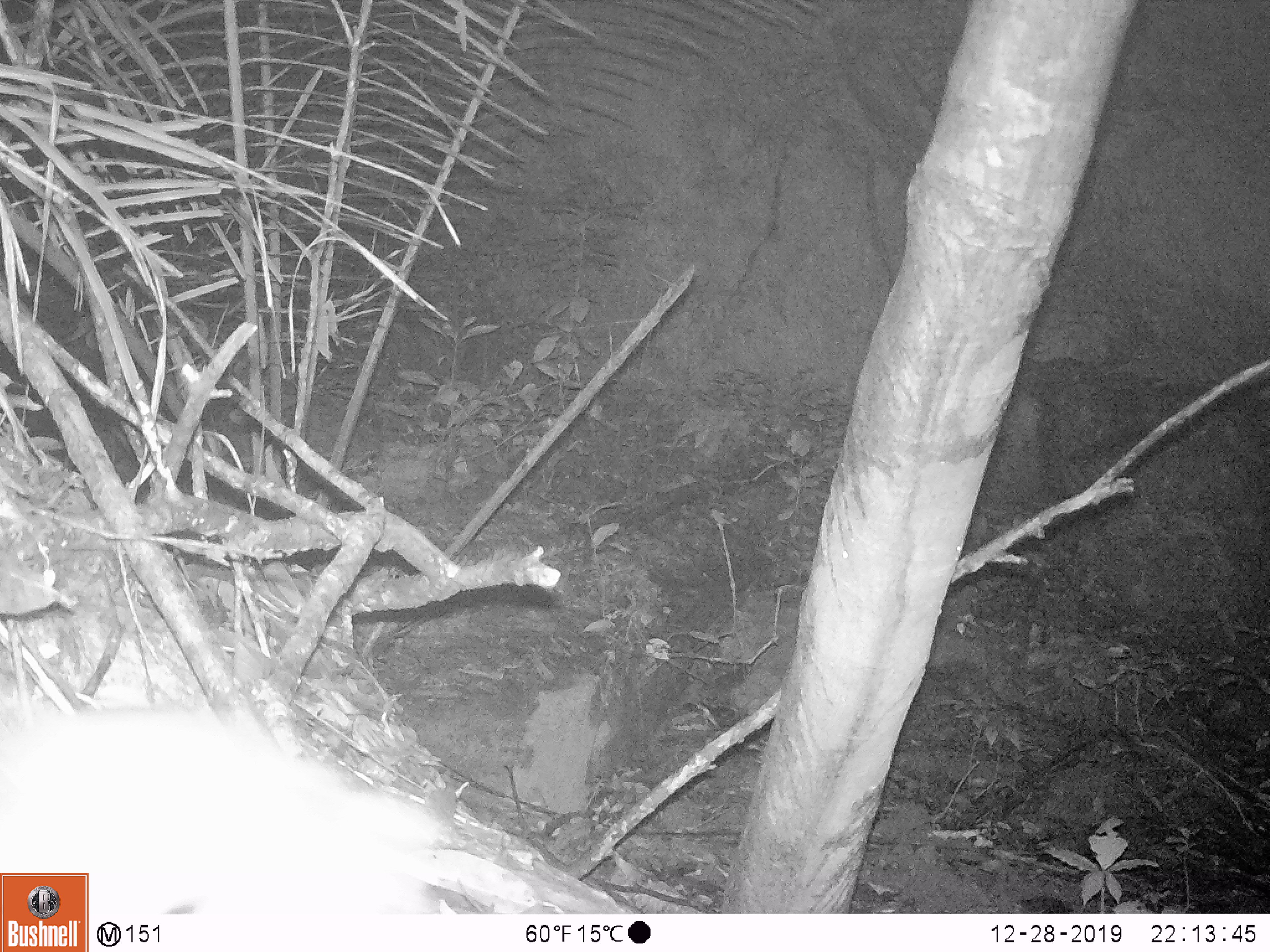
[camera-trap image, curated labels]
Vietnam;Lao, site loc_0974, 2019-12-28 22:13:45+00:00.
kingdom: Animalia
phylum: Chordata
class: Mammalia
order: Rodentia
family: Muridae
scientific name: Muridae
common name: old-world mice and rats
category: unidentified murid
Unidentified murid (old-world mice and rats) (Muridae). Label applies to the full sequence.